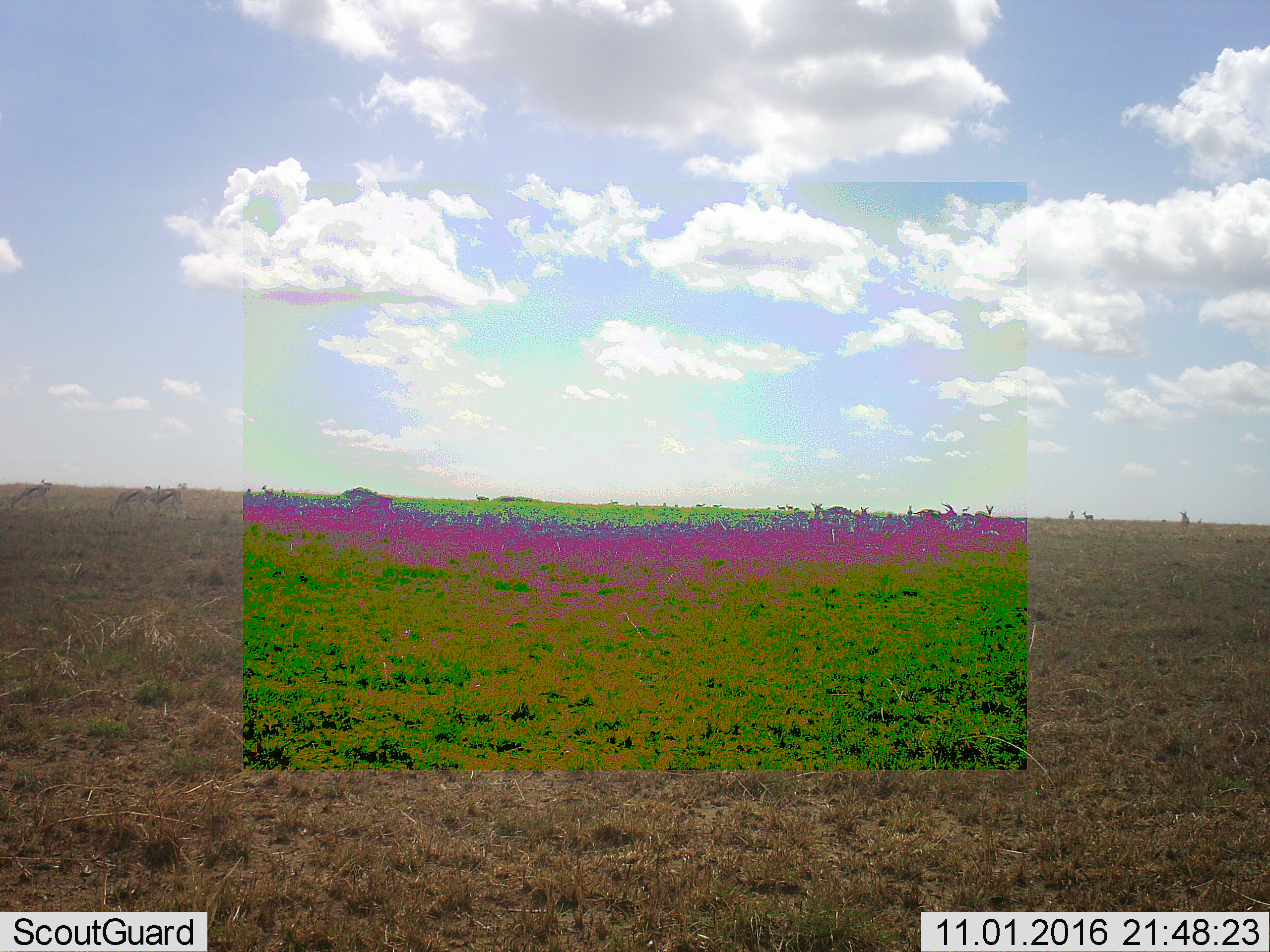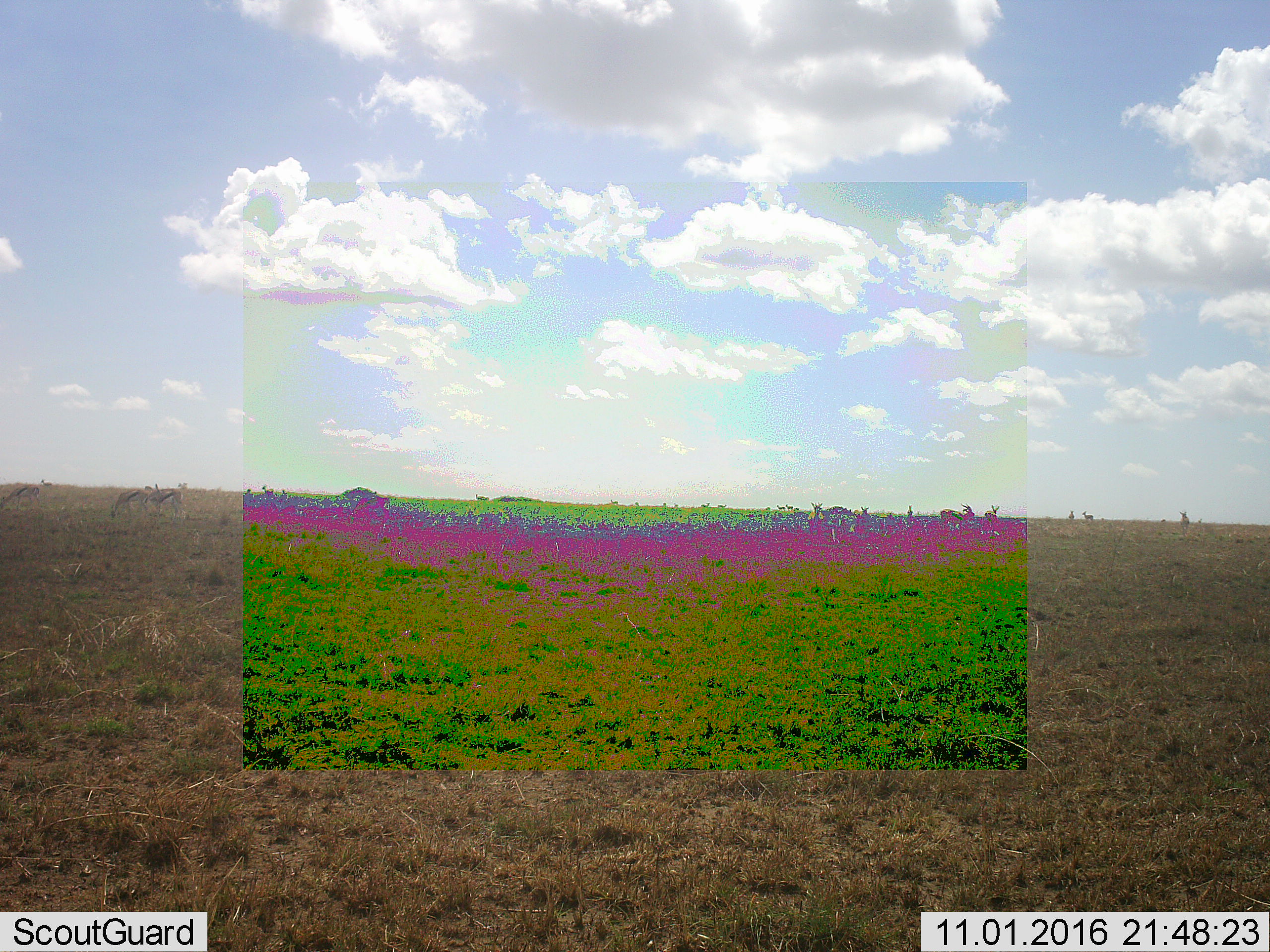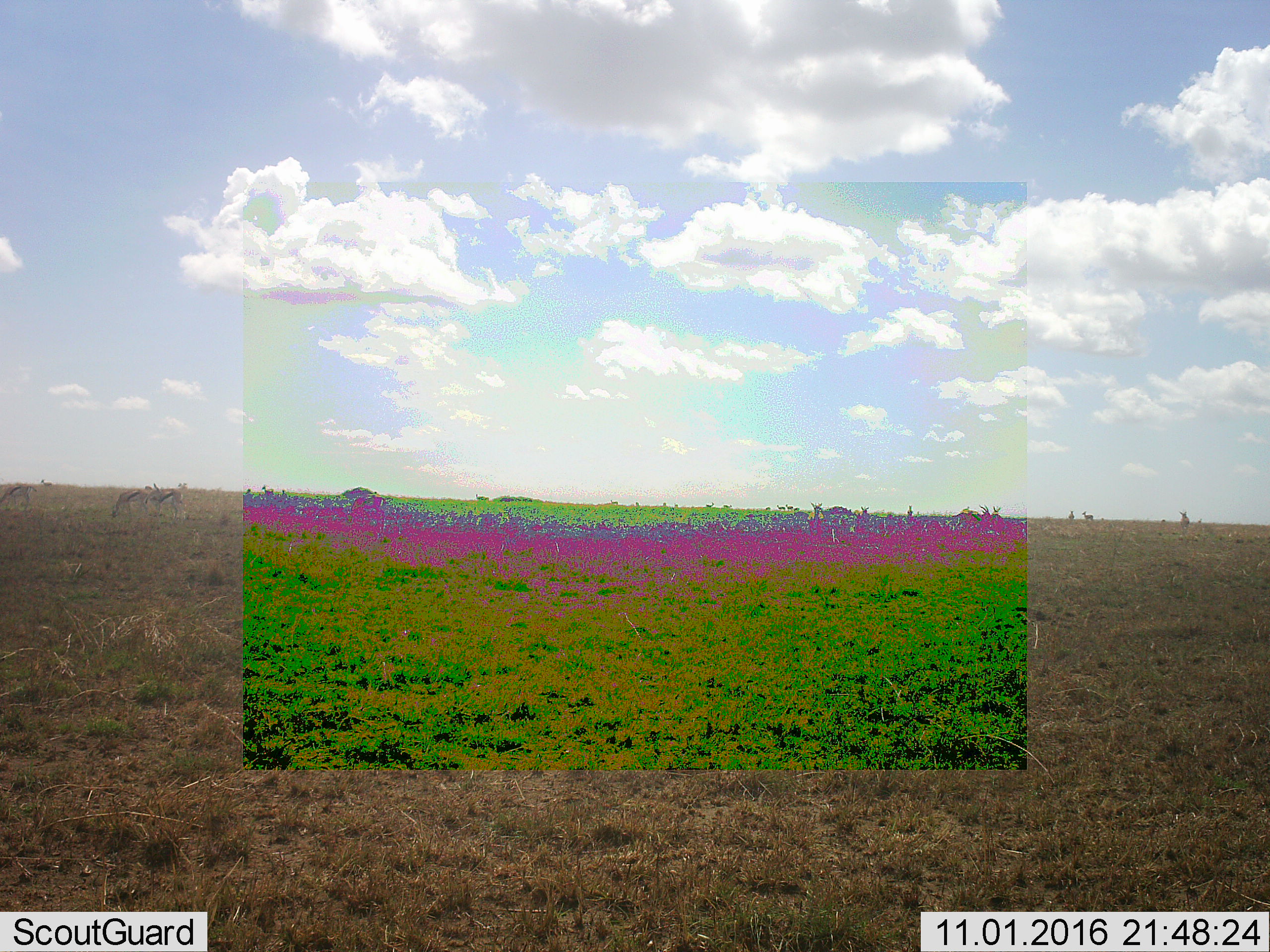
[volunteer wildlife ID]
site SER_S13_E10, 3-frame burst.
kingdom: Animalia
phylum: Chordata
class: Mammalia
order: Artiodactyla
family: Bovidae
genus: Eudorcas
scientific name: Eudorcas thomsonii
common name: thomson's gazelle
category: gazellethomsons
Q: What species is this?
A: Gazellethomsons (thomson's gazelle) (Eudorcas thomsonii).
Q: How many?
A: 11-50.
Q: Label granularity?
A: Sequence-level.